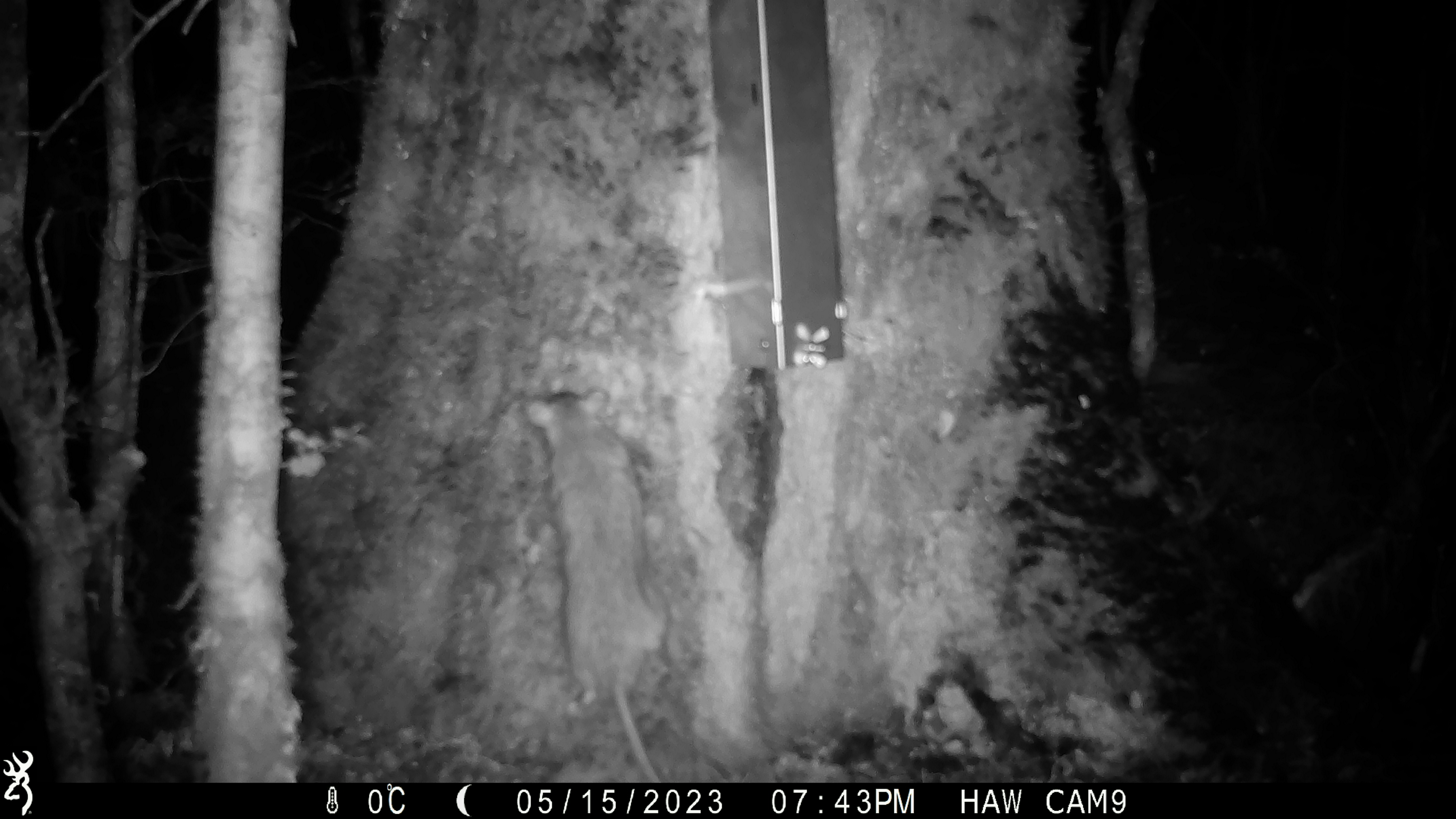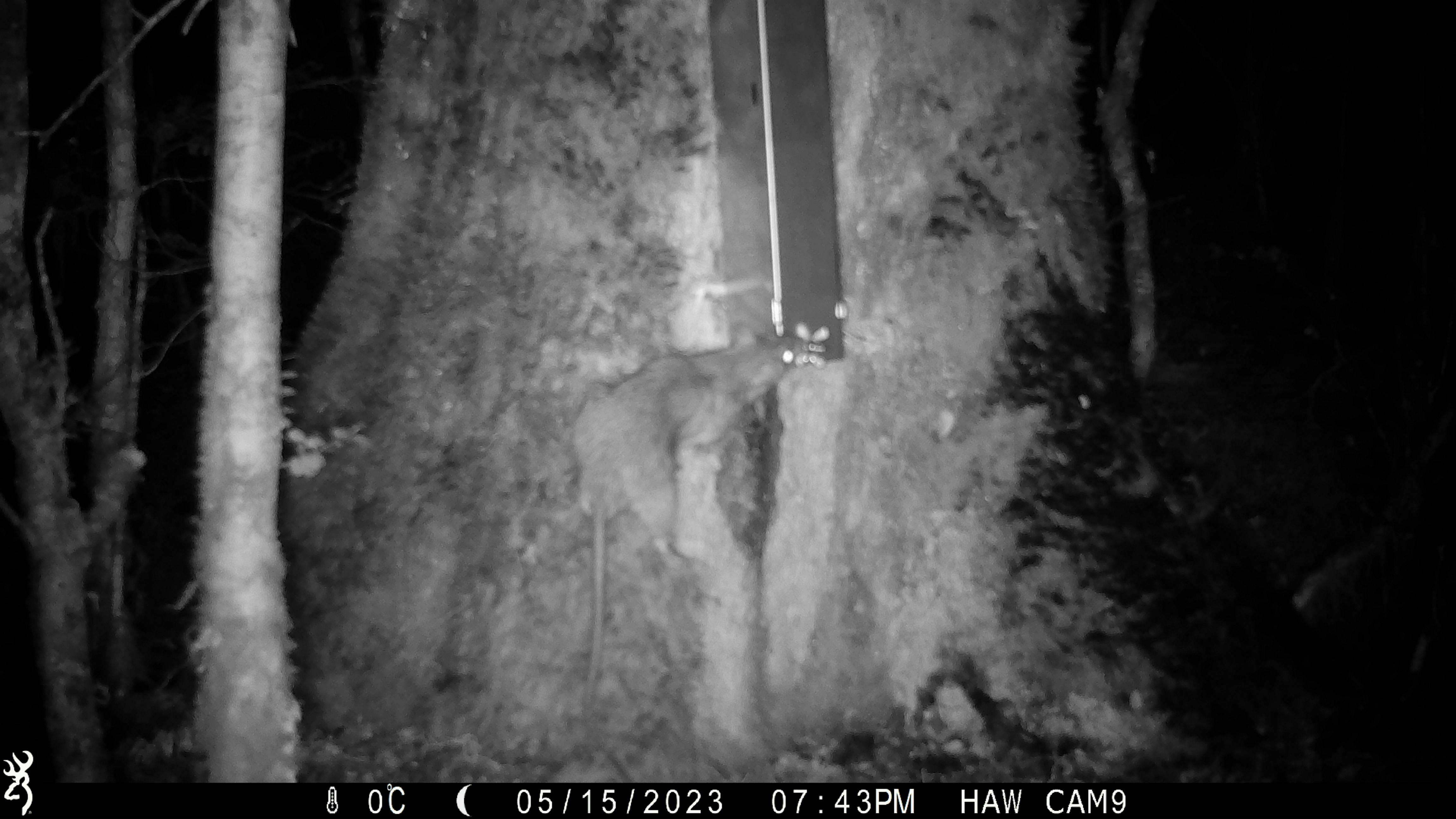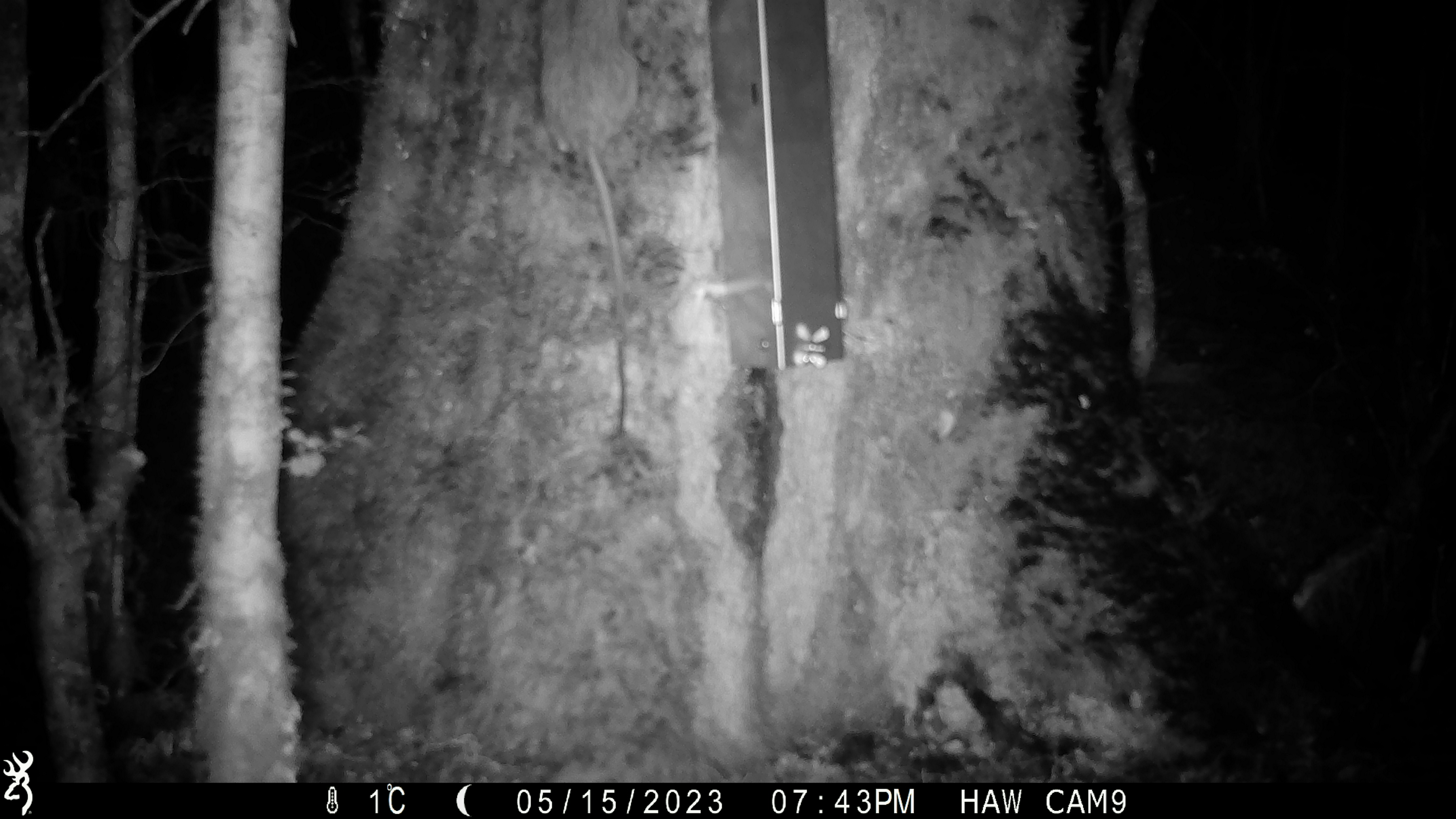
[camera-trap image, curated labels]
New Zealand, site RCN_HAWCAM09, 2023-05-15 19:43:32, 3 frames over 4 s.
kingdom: Animalia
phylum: Chordata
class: Mammalia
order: Rodentia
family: Muridae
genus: Rattus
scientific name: Rattus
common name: rat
Rat (Rattus).